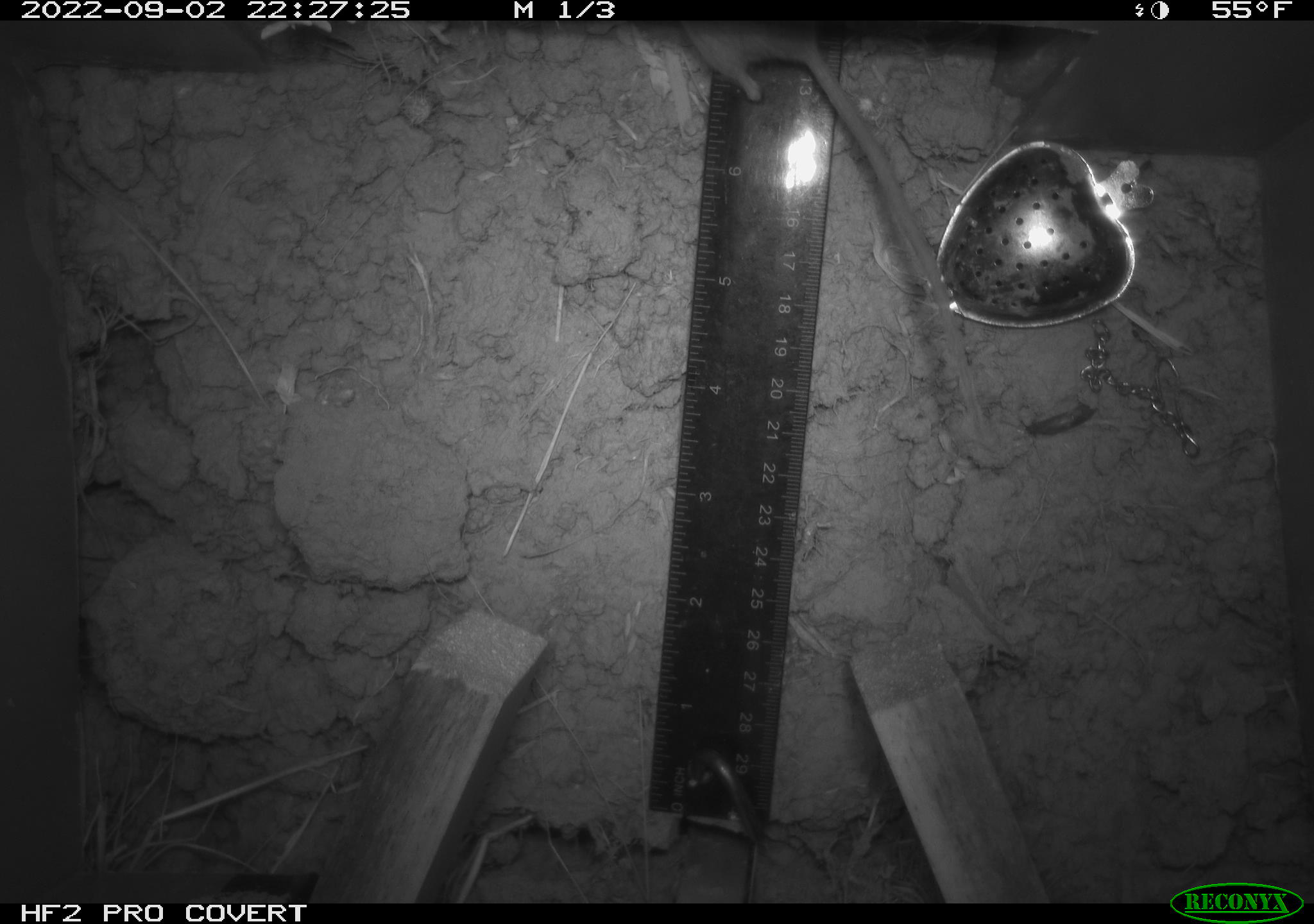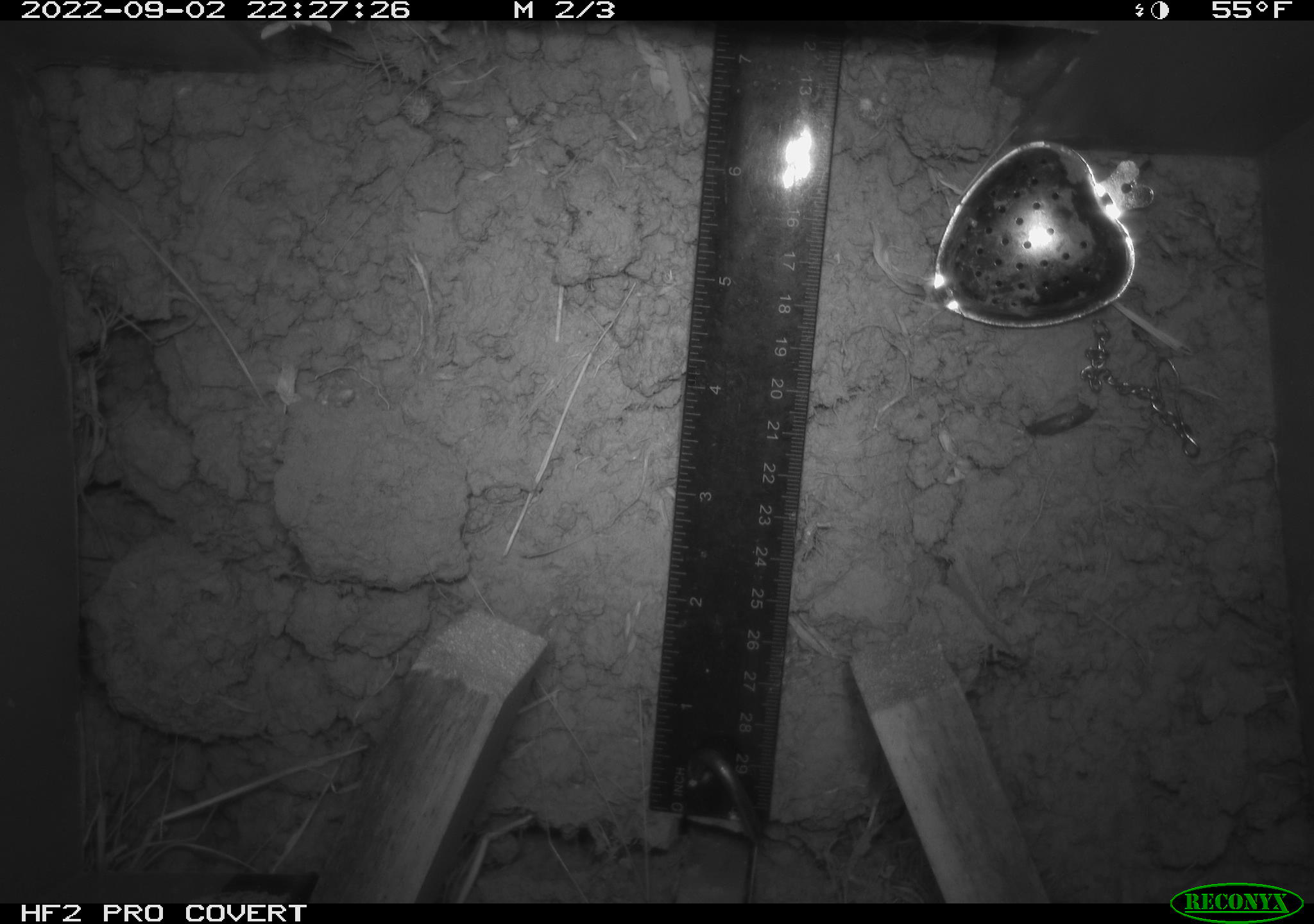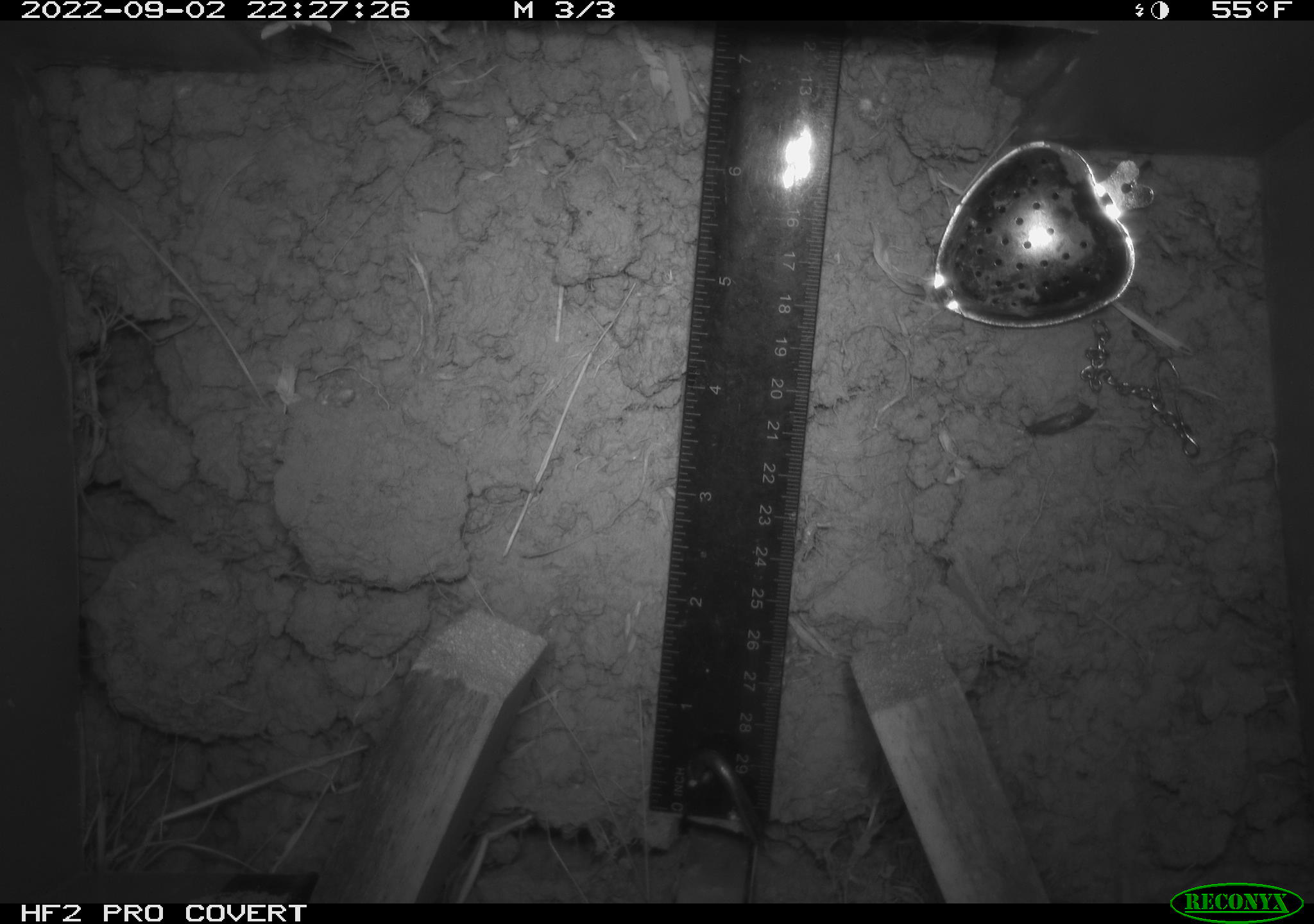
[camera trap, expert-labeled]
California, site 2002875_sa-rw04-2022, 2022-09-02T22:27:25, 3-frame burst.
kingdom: Animalia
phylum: Chordata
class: Mammalia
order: Rodentia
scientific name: Rodentia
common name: mouse species